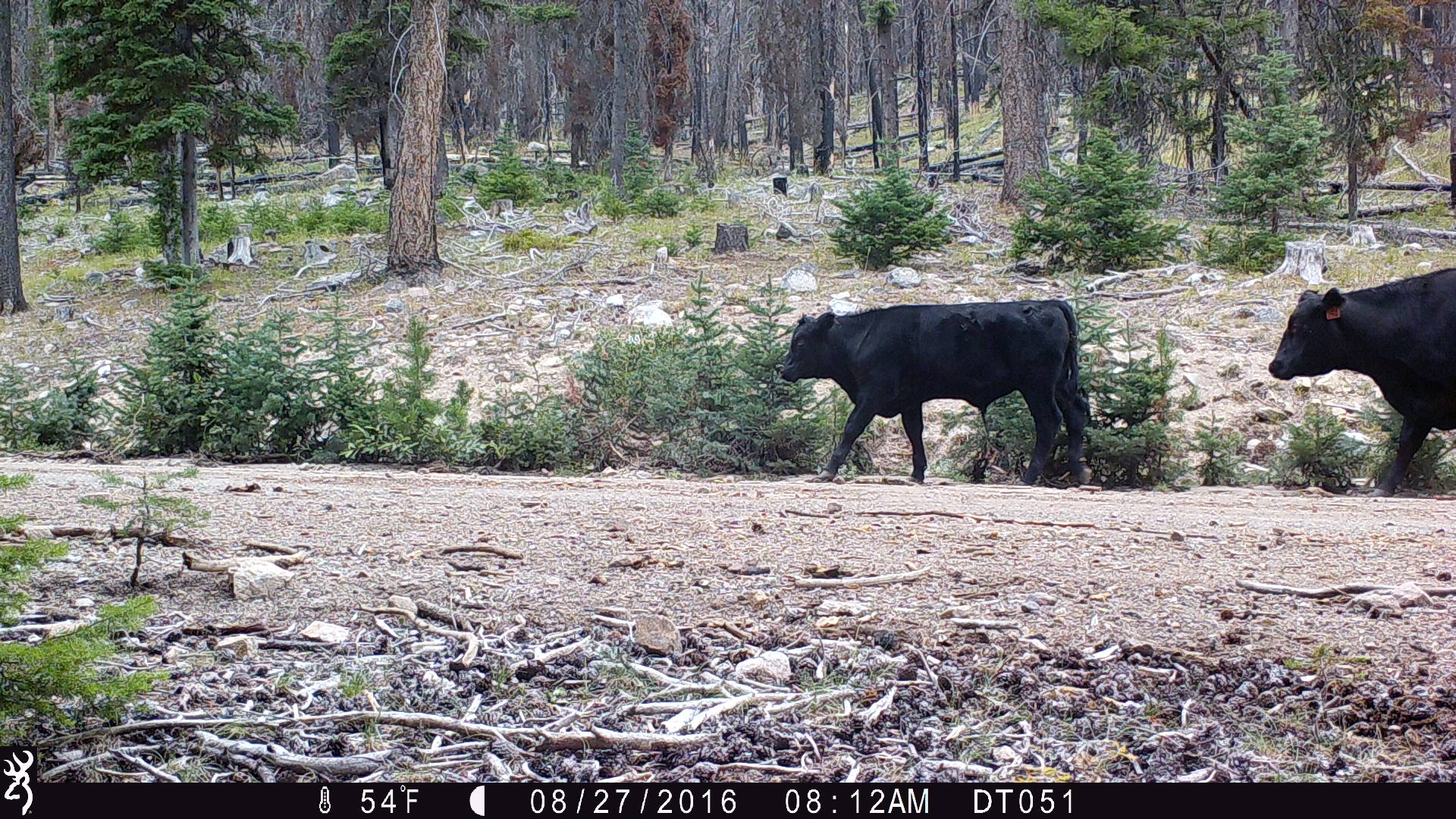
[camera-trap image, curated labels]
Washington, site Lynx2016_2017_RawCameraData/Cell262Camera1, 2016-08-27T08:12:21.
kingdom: Animalia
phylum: Chordata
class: Mammalia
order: Artiodactyla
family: Bovidae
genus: Bos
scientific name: Bos taurus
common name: domestic cattle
Domestic cattle (Bos taurus). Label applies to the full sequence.